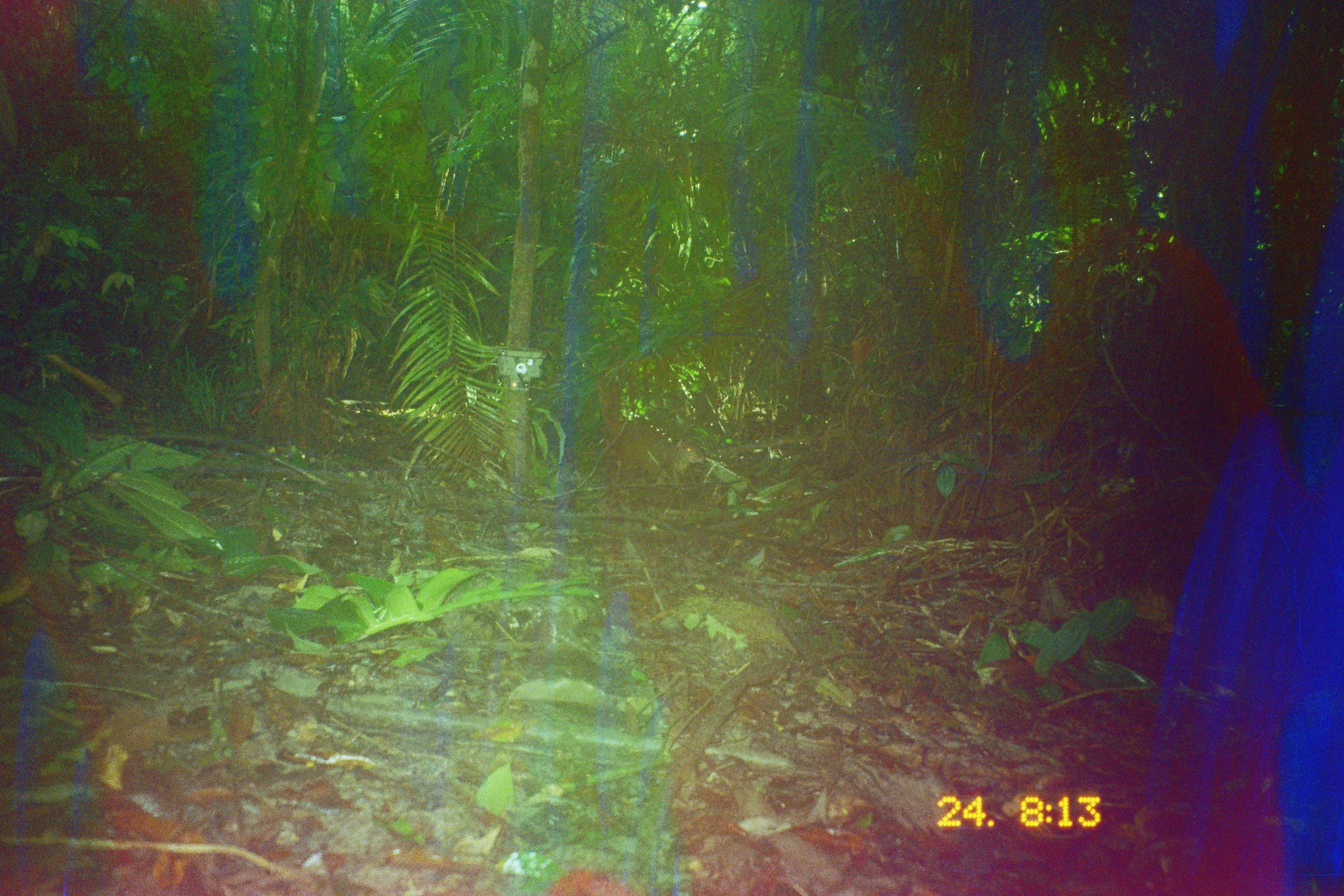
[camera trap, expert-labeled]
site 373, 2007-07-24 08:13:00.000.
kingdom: Animalia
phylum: Chordata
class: Mammalia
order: Rodentia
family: Dasyproctidae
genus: Dasyprocta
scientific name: Dasyprocta punctata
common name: central american agouti